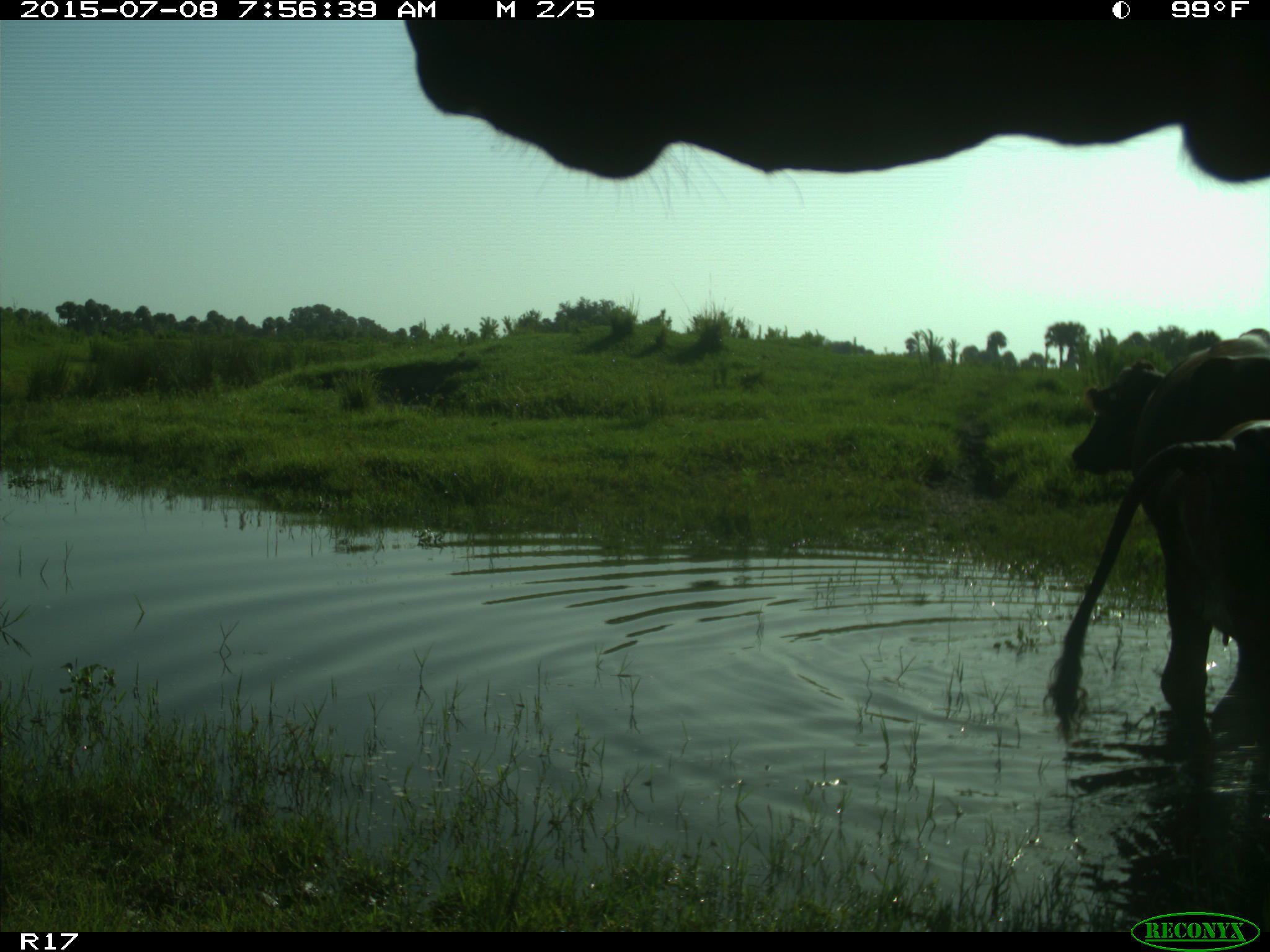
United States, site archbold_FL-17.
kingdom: Animalia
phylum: Chordata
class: Mammalia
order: Artiodactyla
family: Bovidae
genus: Bos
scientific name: Bos taurus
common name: domestic cow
Bos taurus (domestic cow).